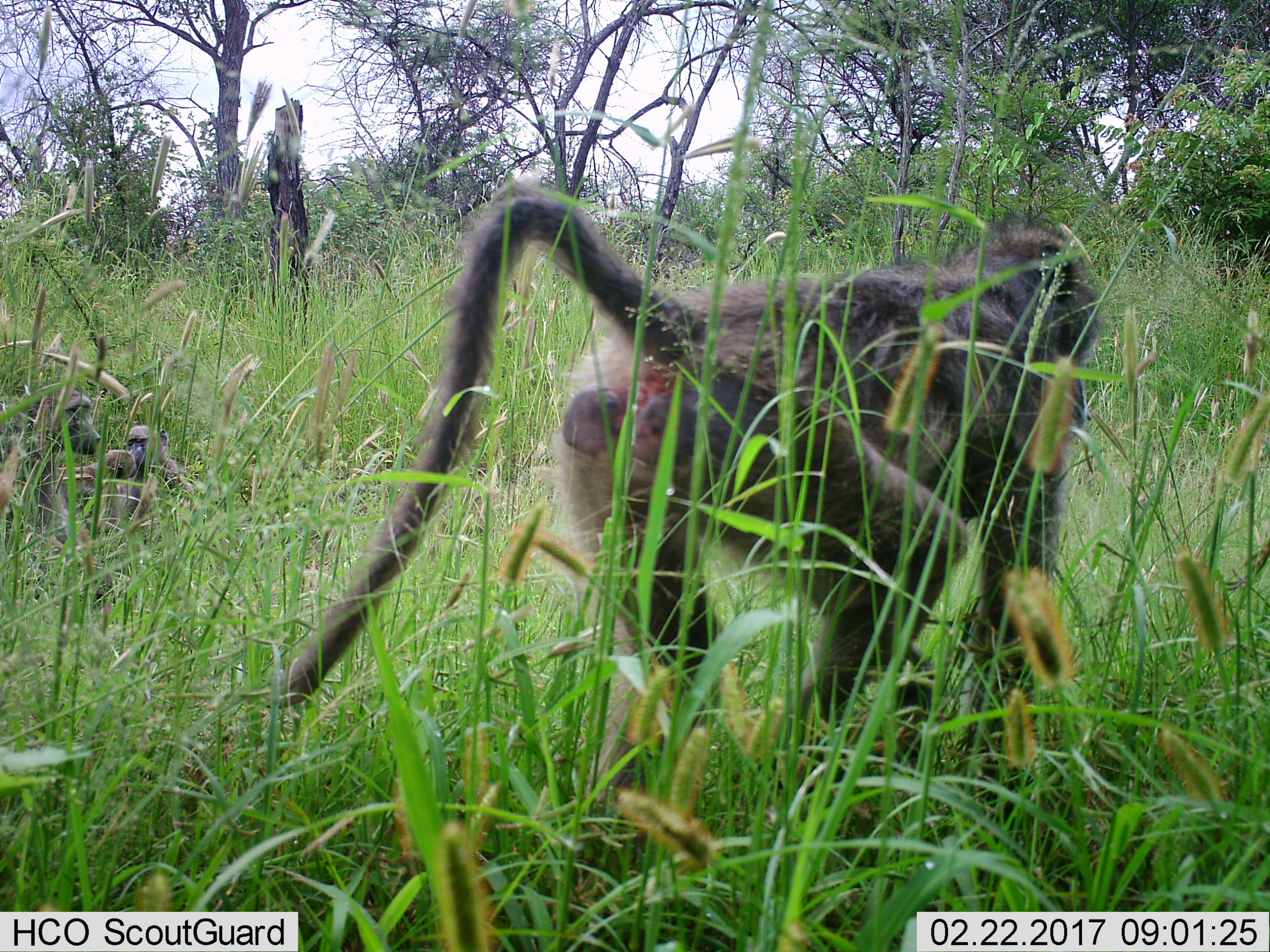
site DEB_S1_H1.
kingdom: Animalia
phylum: Chordata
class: Mammalia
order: Primates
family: Cercopithecidae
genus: Papio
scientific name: Papio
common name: baboon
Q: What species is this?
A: Baboon (Papio).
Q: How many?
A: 4.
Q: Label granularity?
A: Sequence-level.